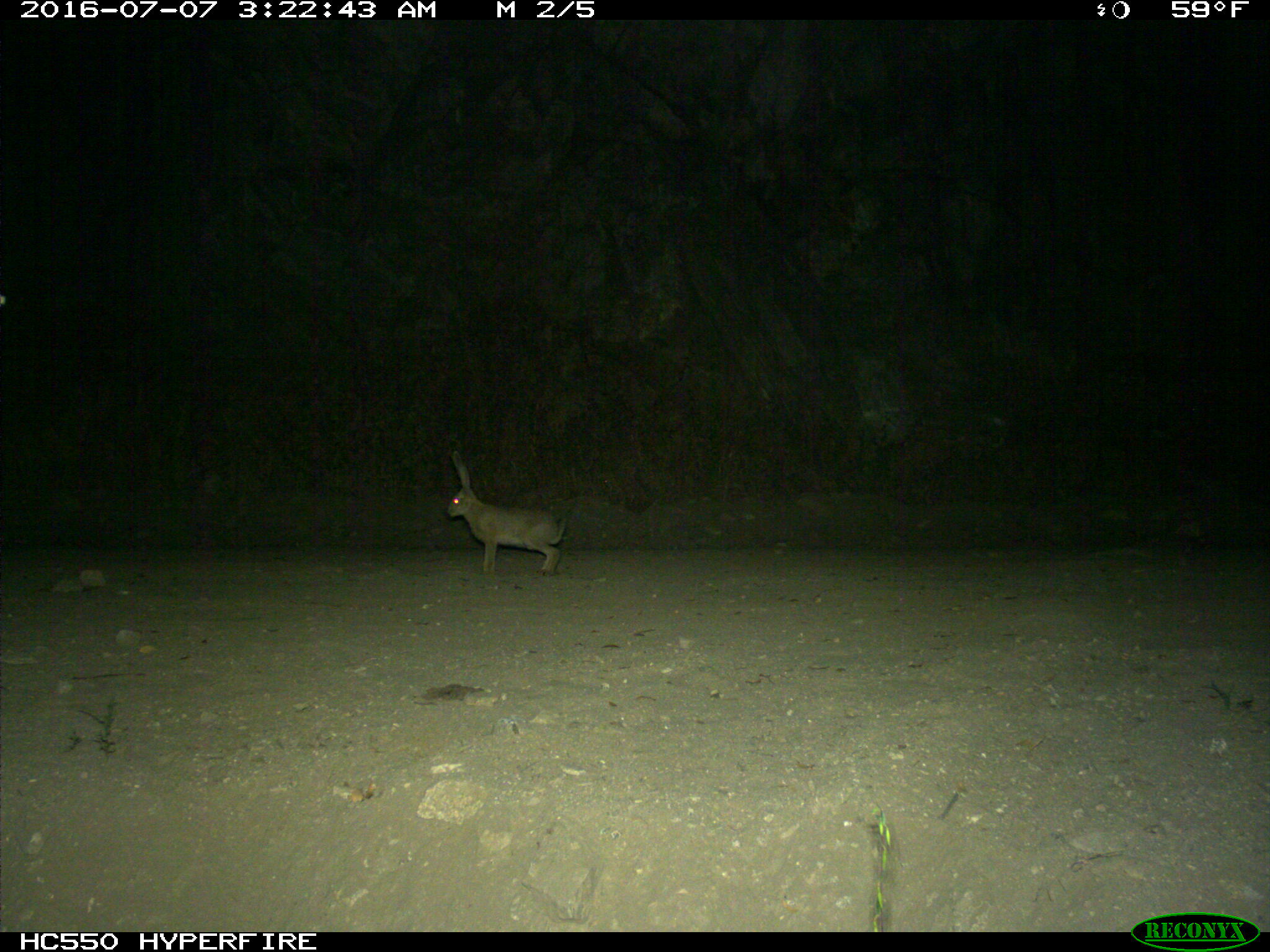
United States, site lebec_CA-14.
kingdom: Animalia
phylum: Chordata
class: Mammalia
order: Lagomorpha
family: Leporidae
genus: Lepus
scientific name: Lepus californicus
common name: black-tailed jackrabbit